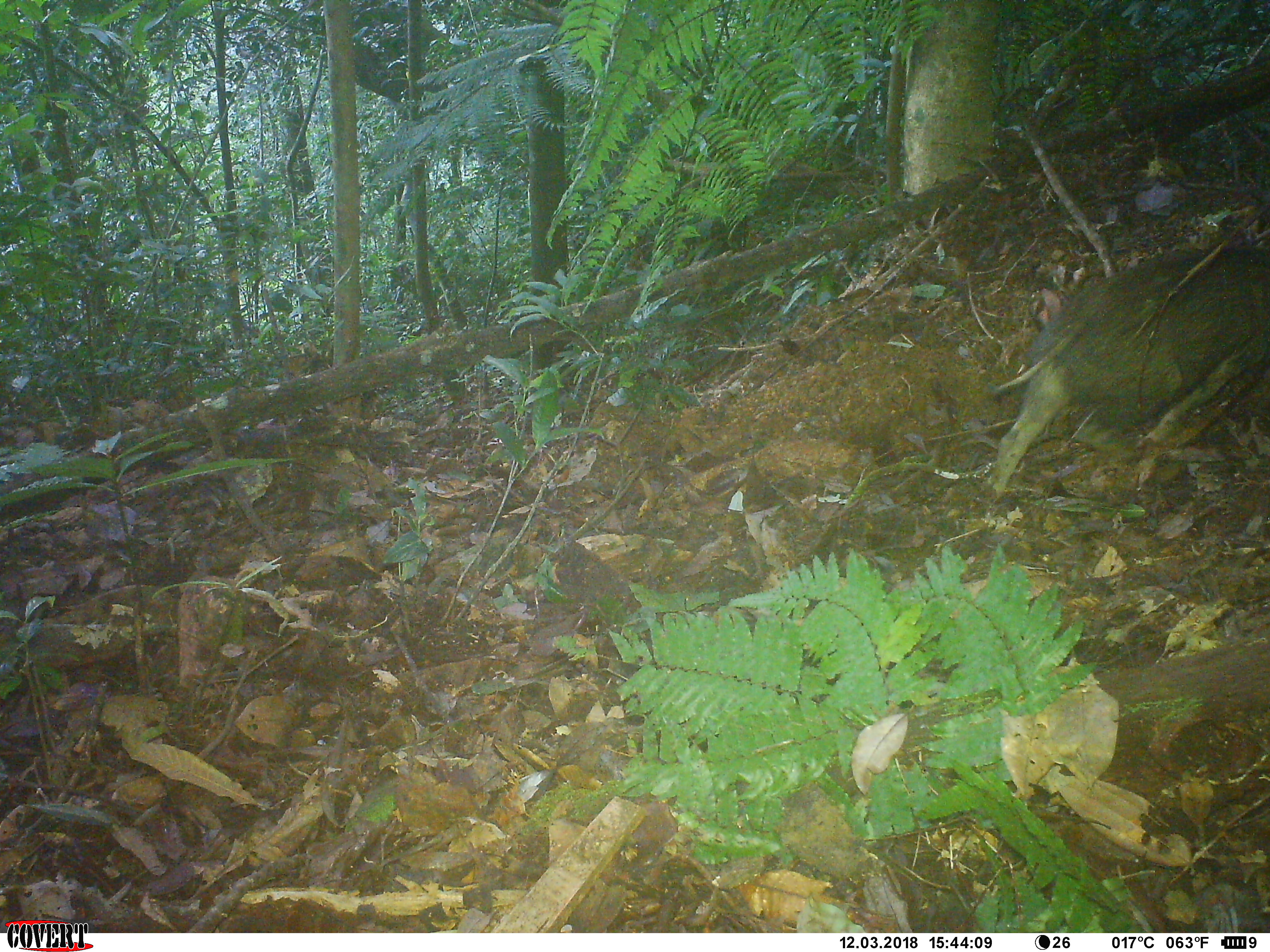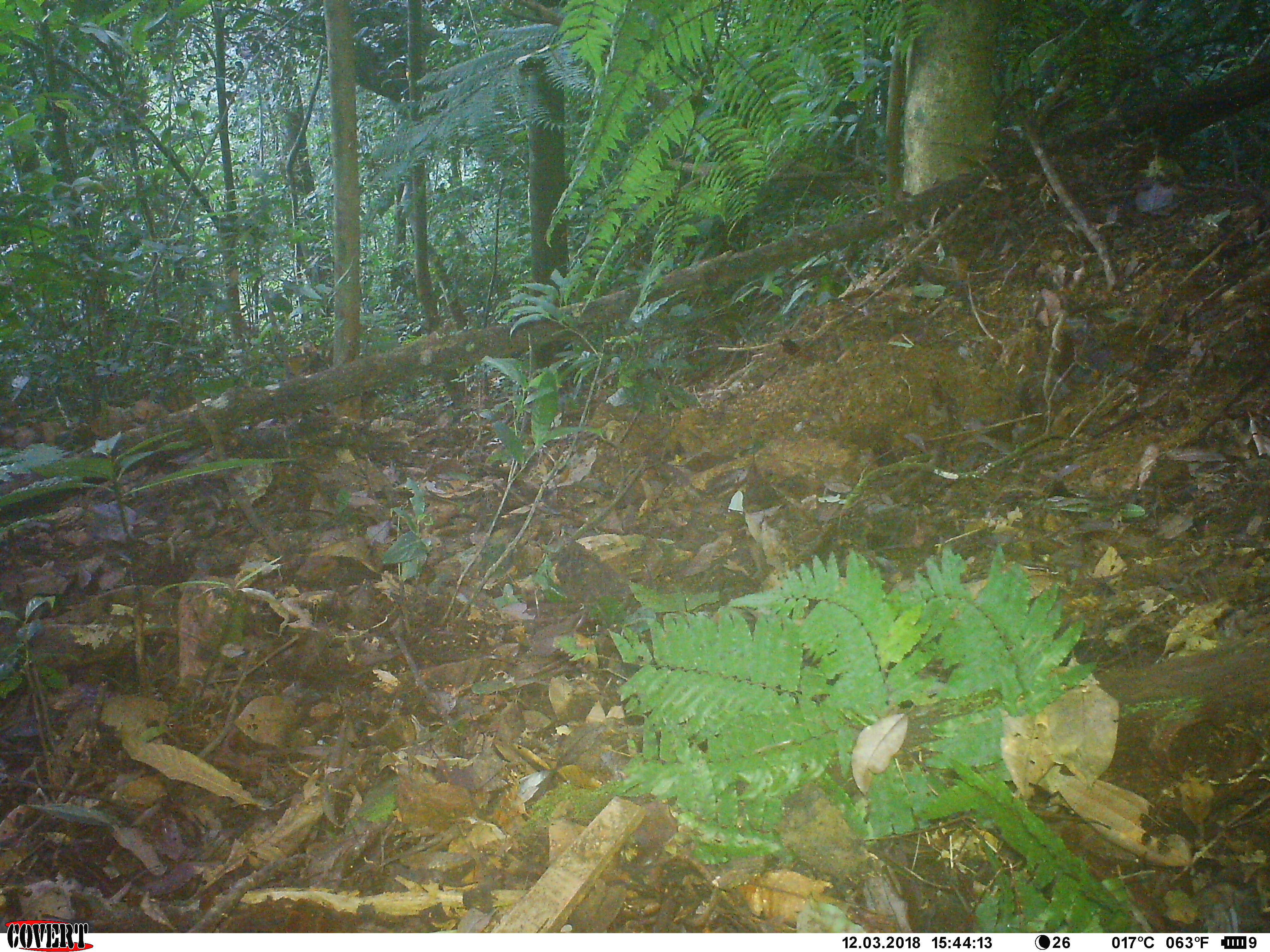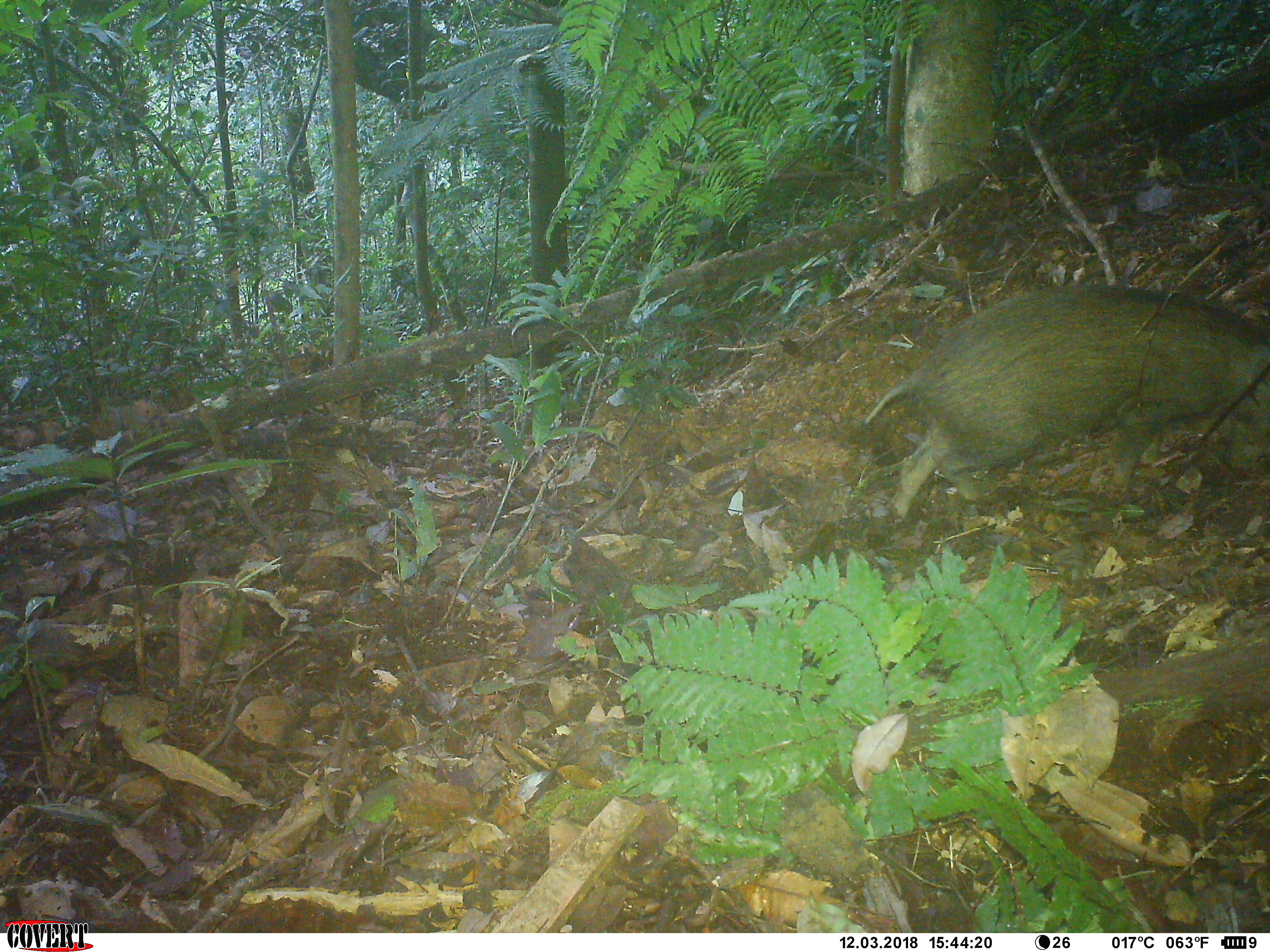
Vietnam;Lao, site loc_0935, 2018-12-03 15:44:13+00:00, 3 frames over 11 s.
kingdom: Animalia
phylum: Chordata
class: Mammalia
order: Artiodactyla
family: Suidae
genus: Sus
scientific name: Sus scrofa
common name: eurasian wild pig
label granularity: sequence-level